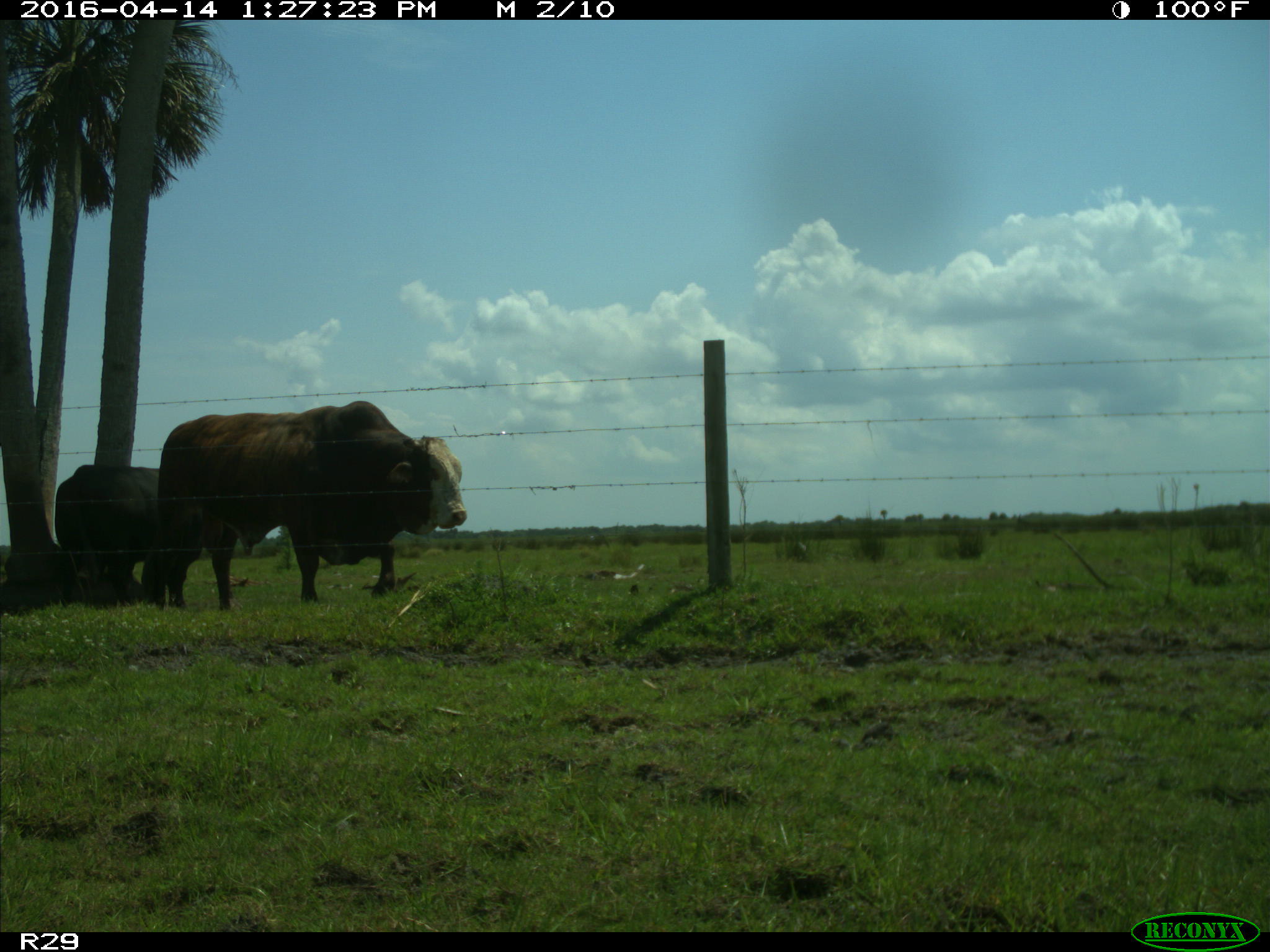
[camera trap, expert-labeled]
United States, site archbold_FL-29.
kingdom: Animalia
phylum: Chordata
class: Mammalia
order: Artiodactyla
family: Bovidae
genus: Bos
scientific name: Bos taurus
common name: domestic cow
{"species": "Bos taurus (domestic cow)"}